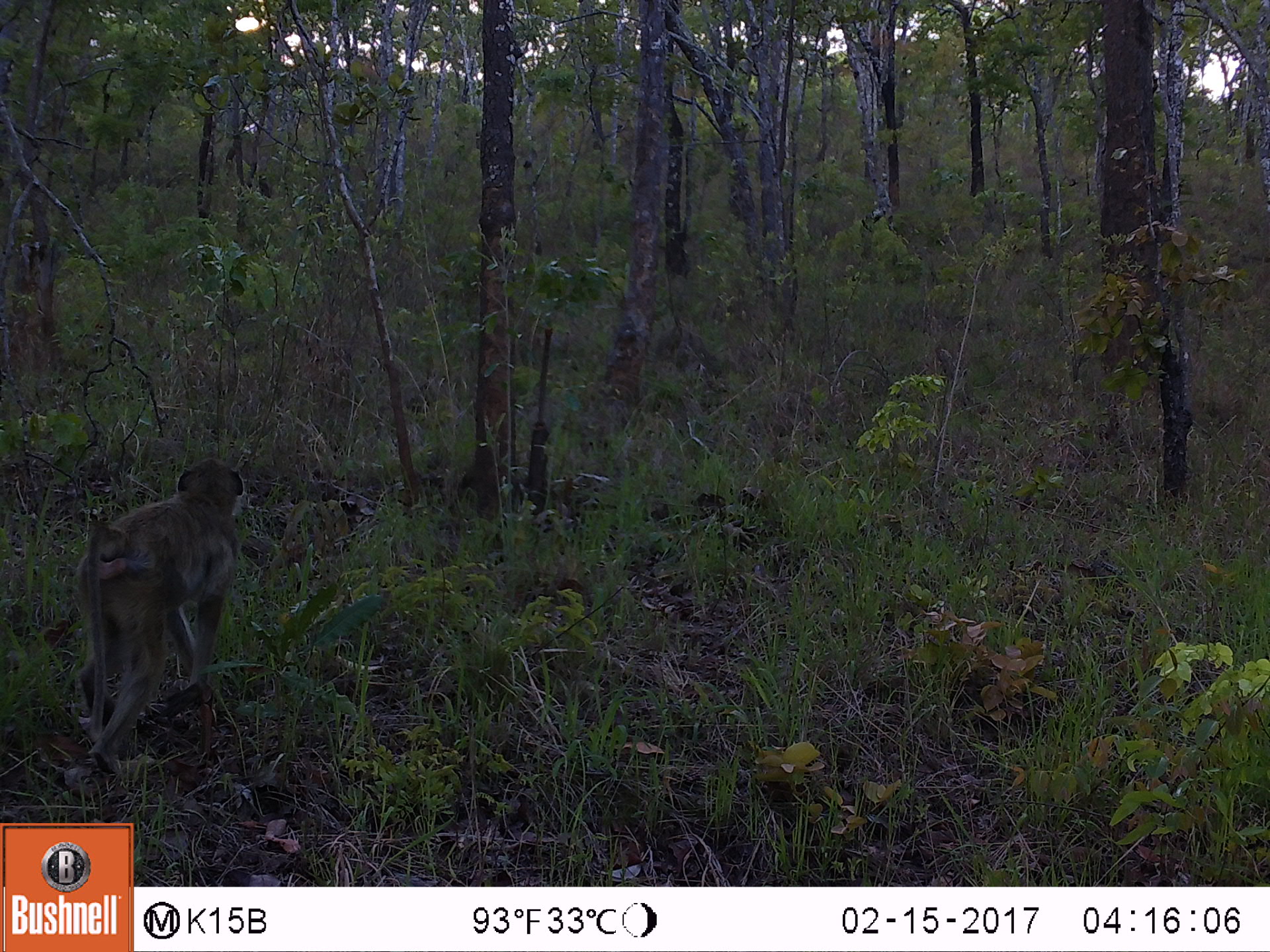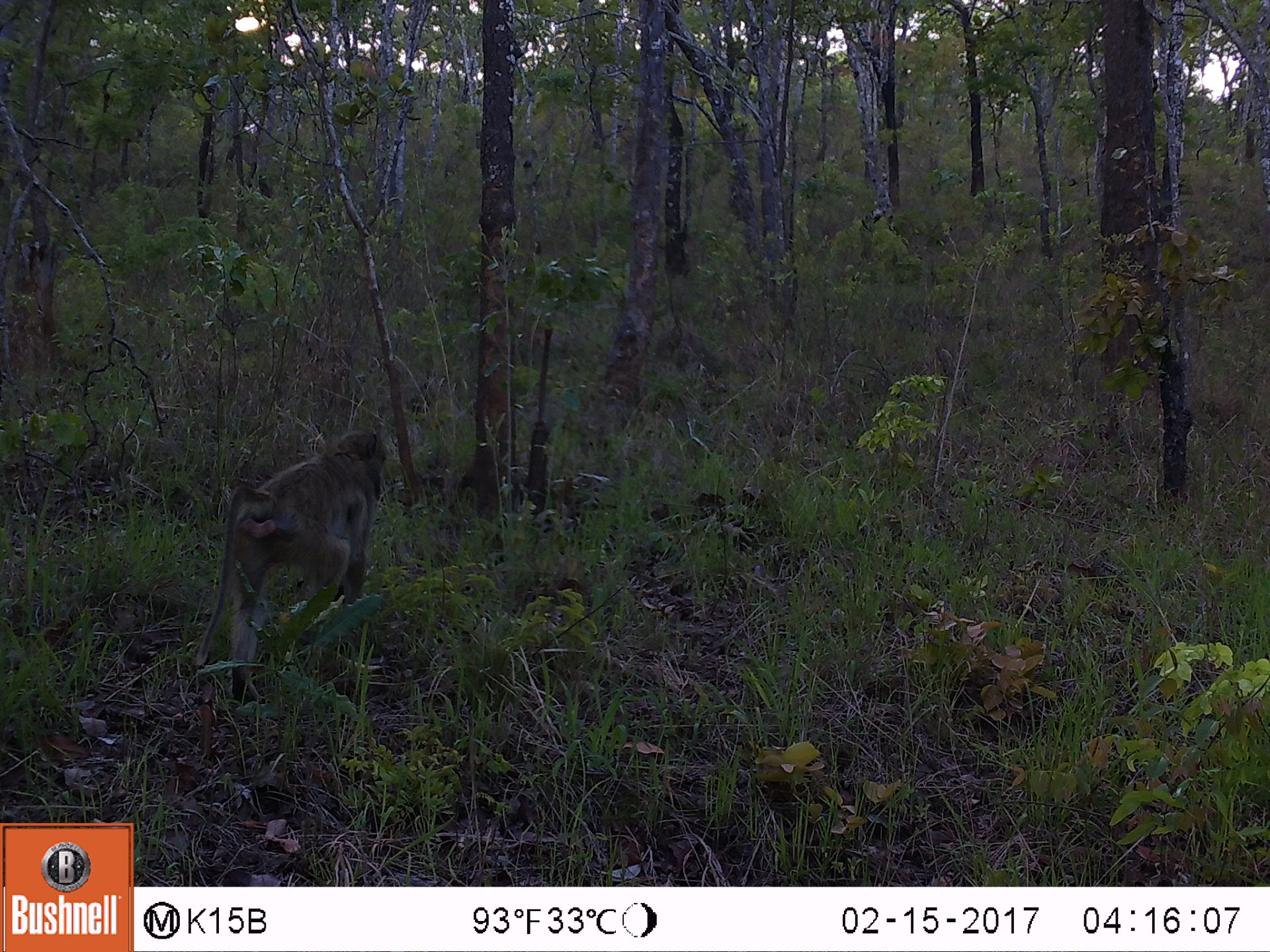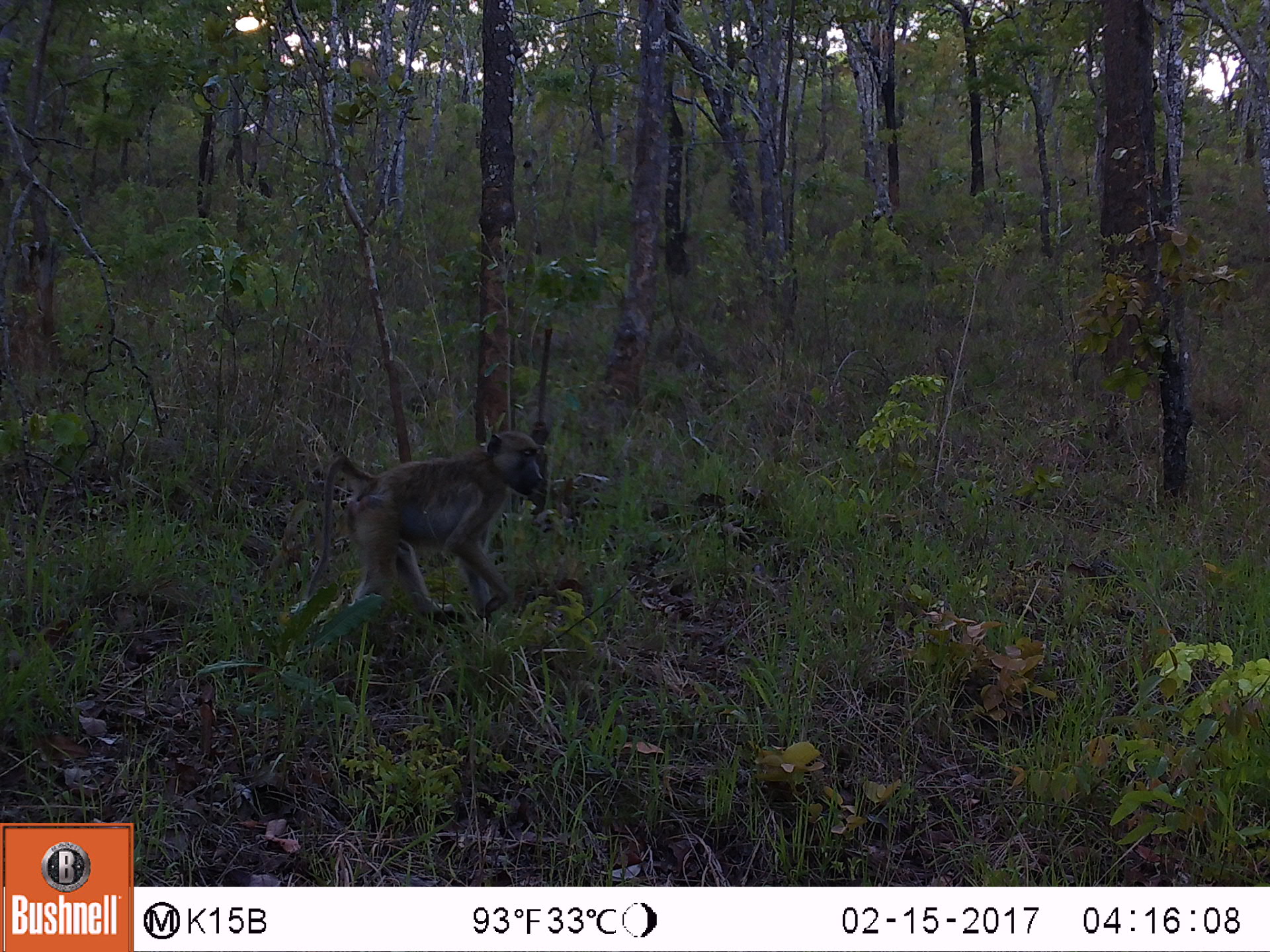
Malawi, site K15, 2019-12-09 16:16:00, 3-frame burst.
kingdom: Animalia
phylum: Chordata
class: Mammalia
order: Primates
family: Cercopithecidae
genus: Papio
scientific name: Papio cynocephalus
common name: yellow baboon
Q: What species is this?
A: Yellow baboon (Papio cynocephalus).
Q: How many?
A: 1.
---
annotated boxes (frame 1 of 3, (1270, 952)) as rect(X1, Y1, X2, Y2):
yellow baboon: rect(79, 457, 253, 767)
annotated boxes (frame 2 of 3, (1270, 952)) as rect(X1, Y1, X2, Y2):
yellow baboon: rect(207, 422, 386, 688)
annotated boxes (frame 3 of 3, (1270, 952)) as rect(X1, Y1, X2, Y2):
yellow baboon: rect(305, 424, 543, 628)